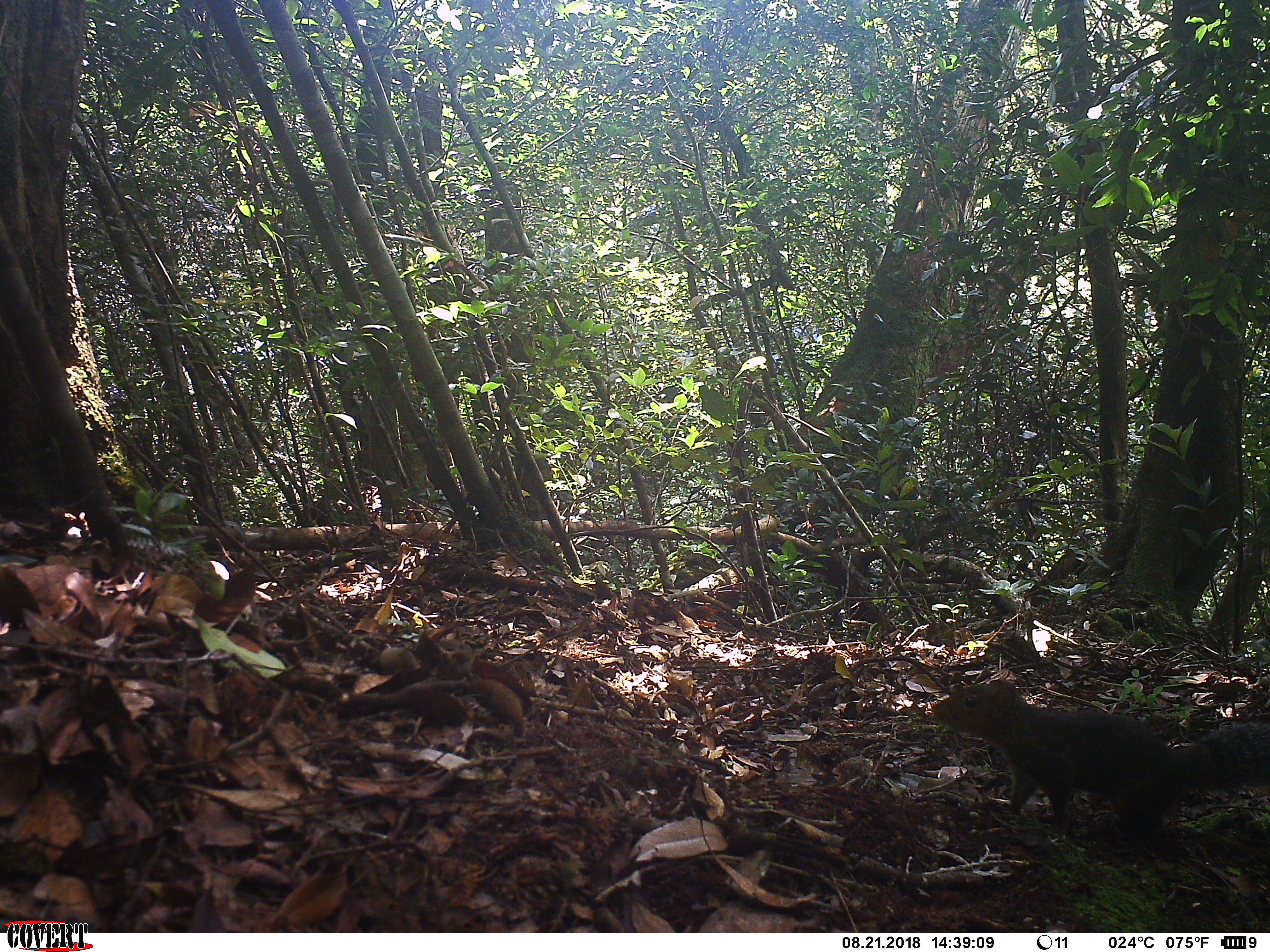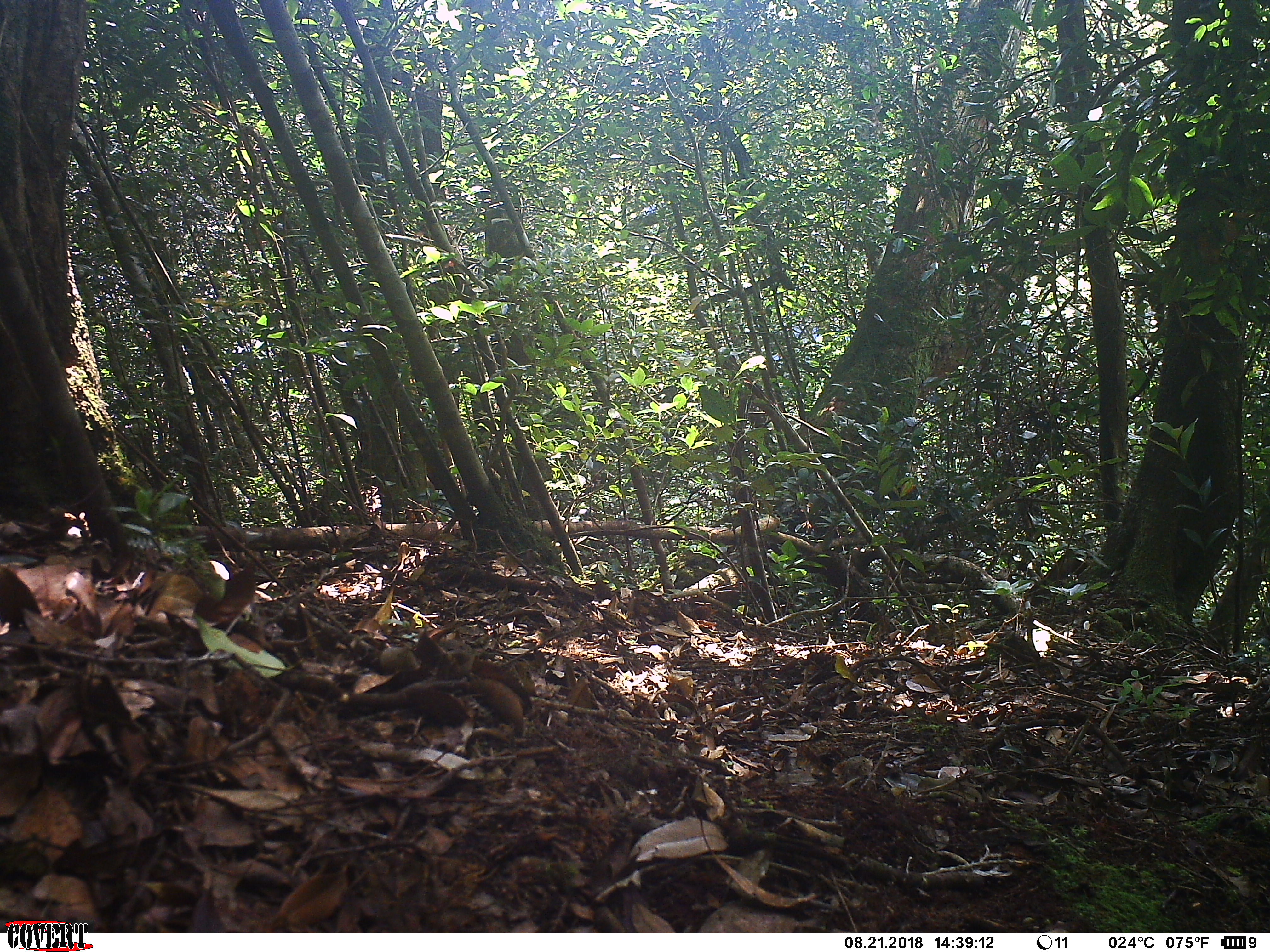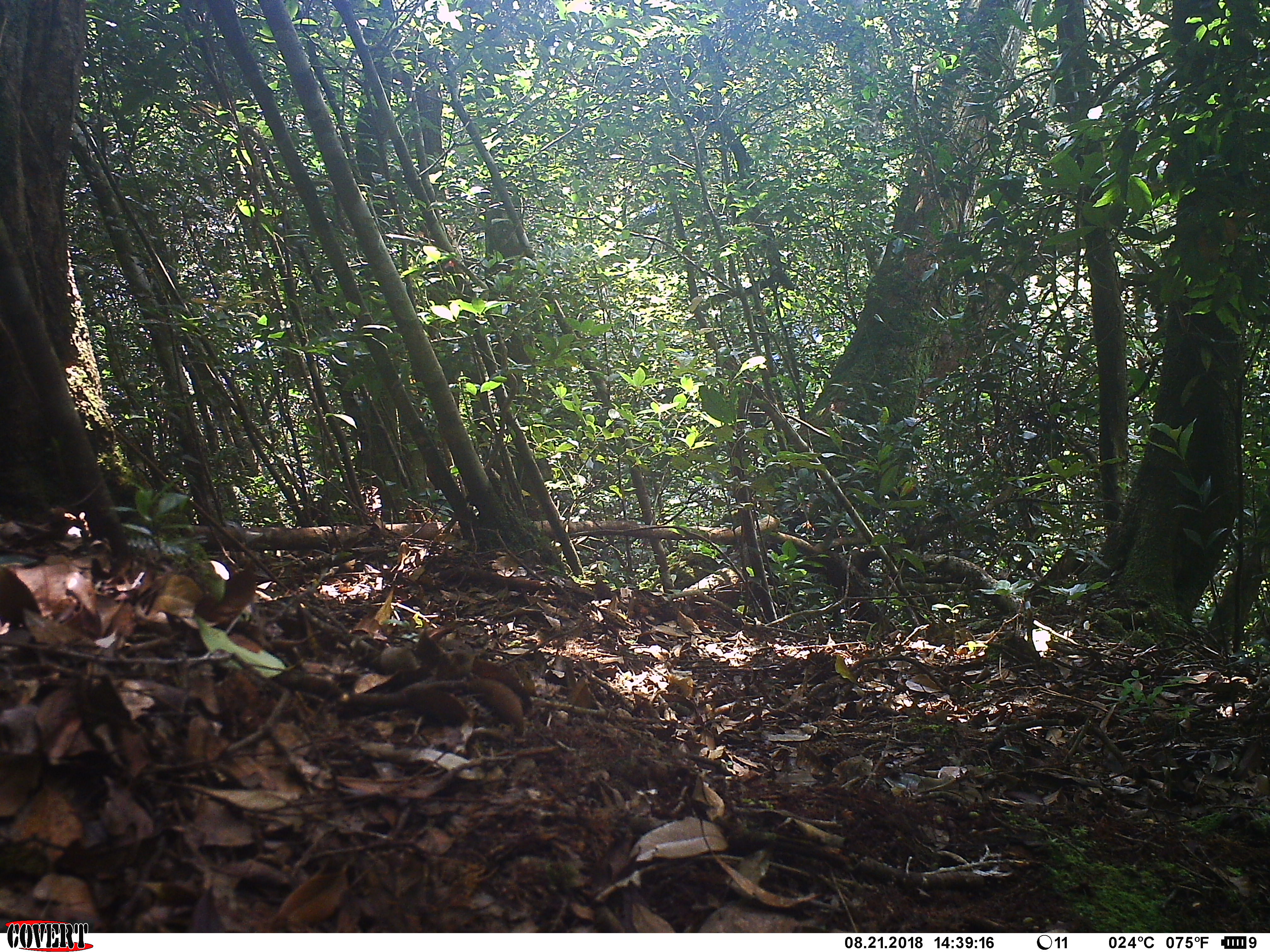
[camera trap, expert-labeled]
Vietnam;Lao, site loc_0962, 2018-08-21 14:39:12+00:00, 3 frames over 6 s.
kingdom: Animalia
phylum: Chordata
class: Mammalia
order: Rodentia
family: Sciuridae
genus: Dremomys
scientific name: Dremomys rufigenis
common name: red-cheeked squirrel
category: red cheeked squirrel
Red cheeked squirrel (red-cheeked squirrel) (Dremomys rufigenis). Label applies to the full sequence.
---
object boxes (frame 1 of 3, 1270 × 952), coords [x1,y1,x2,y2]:
red cheeked squirrel: [928,677,1267,843]